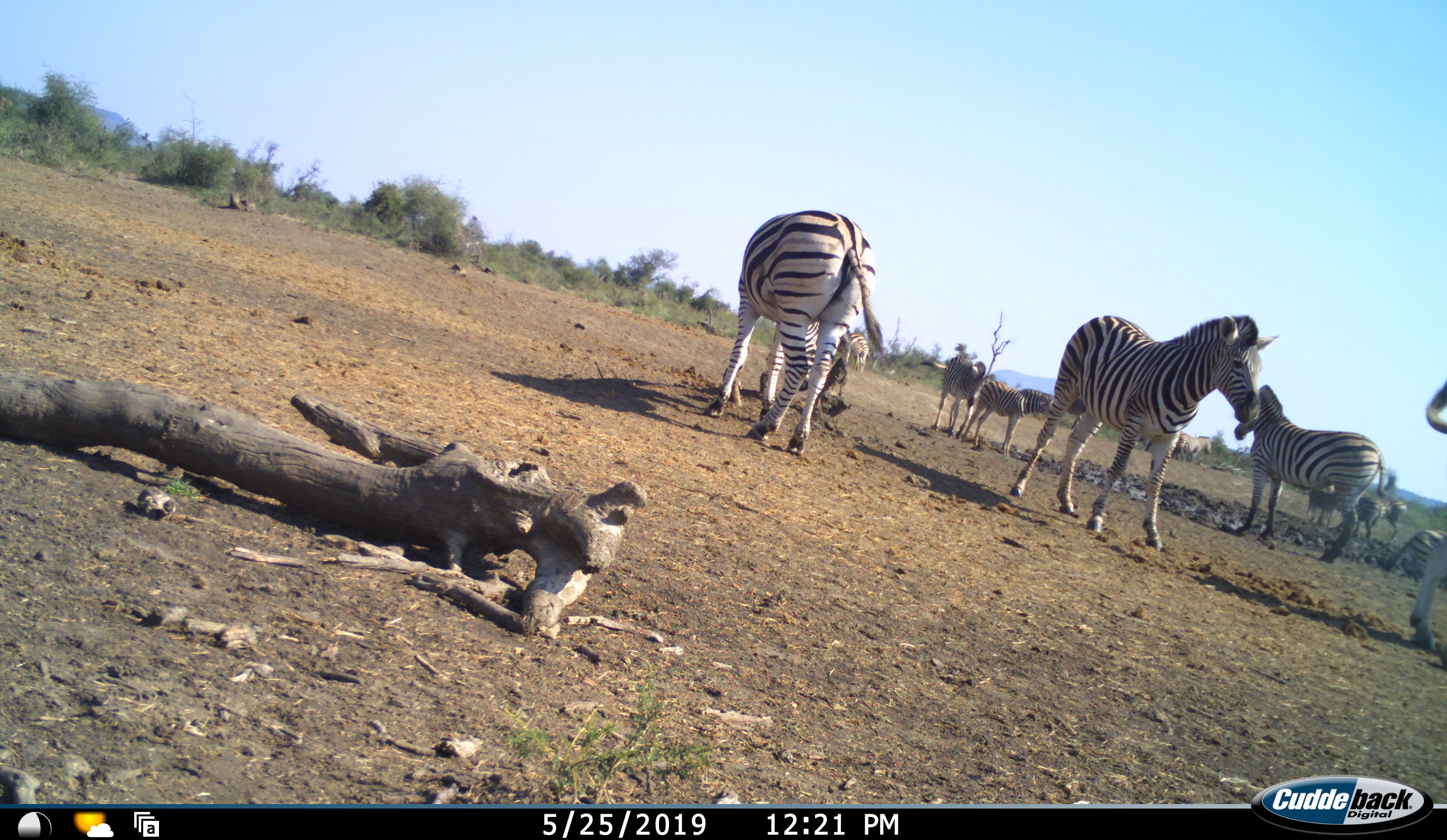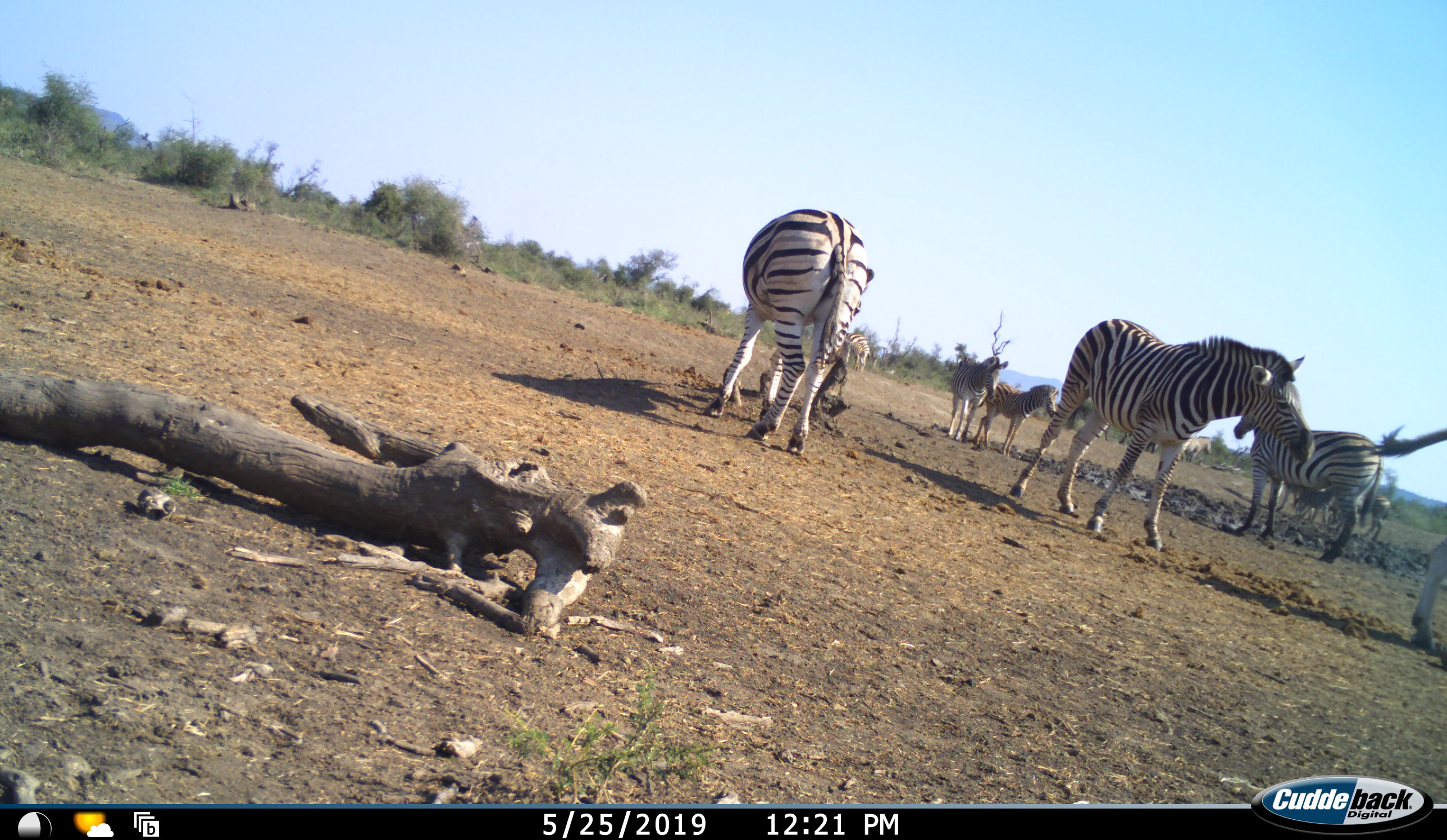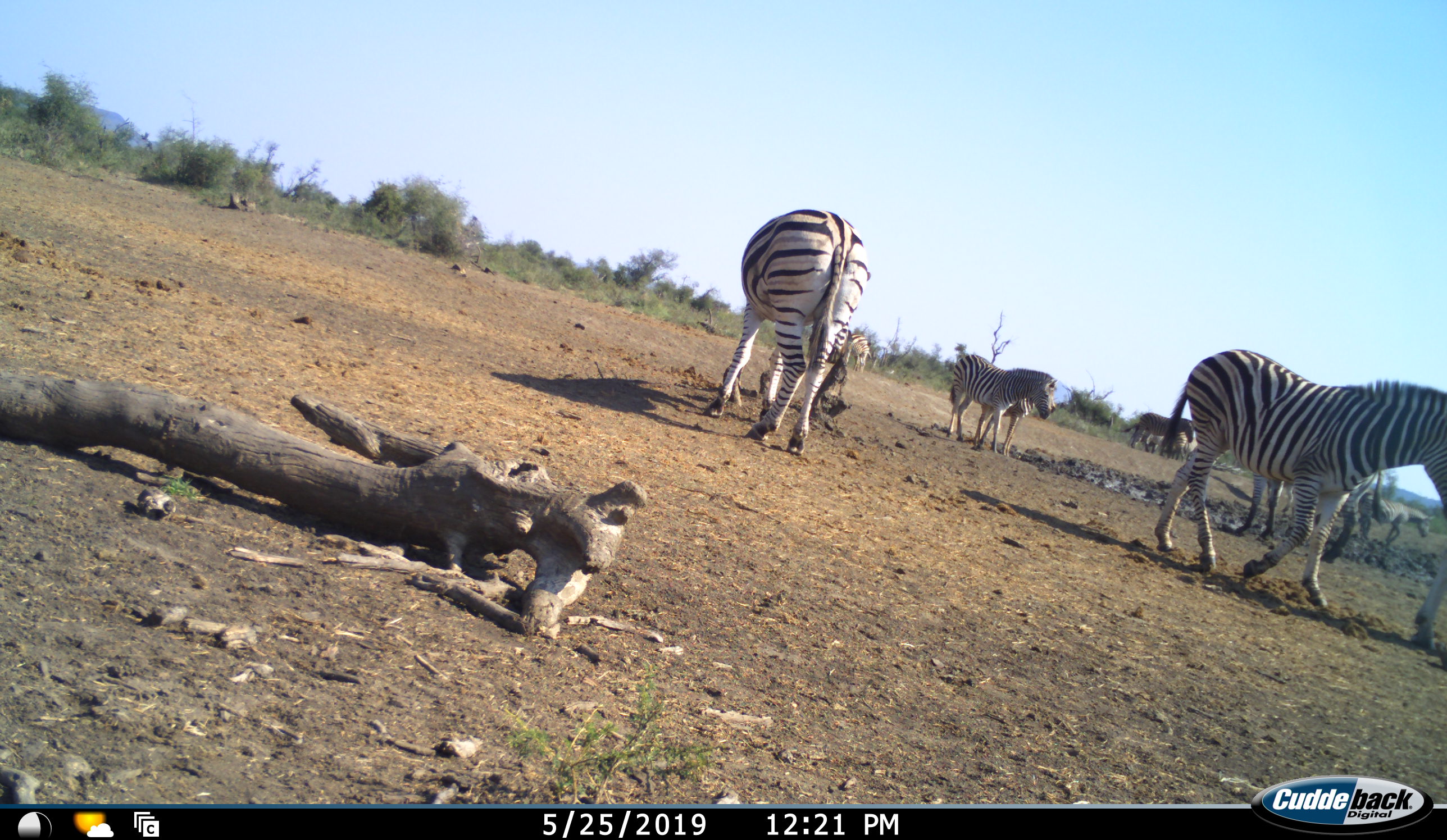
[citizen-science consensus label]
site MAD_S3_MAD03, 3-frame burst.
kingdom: Animalia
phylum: Chordata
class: Mammalia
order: Perissodactyla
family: Equidae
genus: Equus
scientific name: Equus quagga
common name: plains zebra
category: zebraplains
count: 8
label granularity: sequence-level